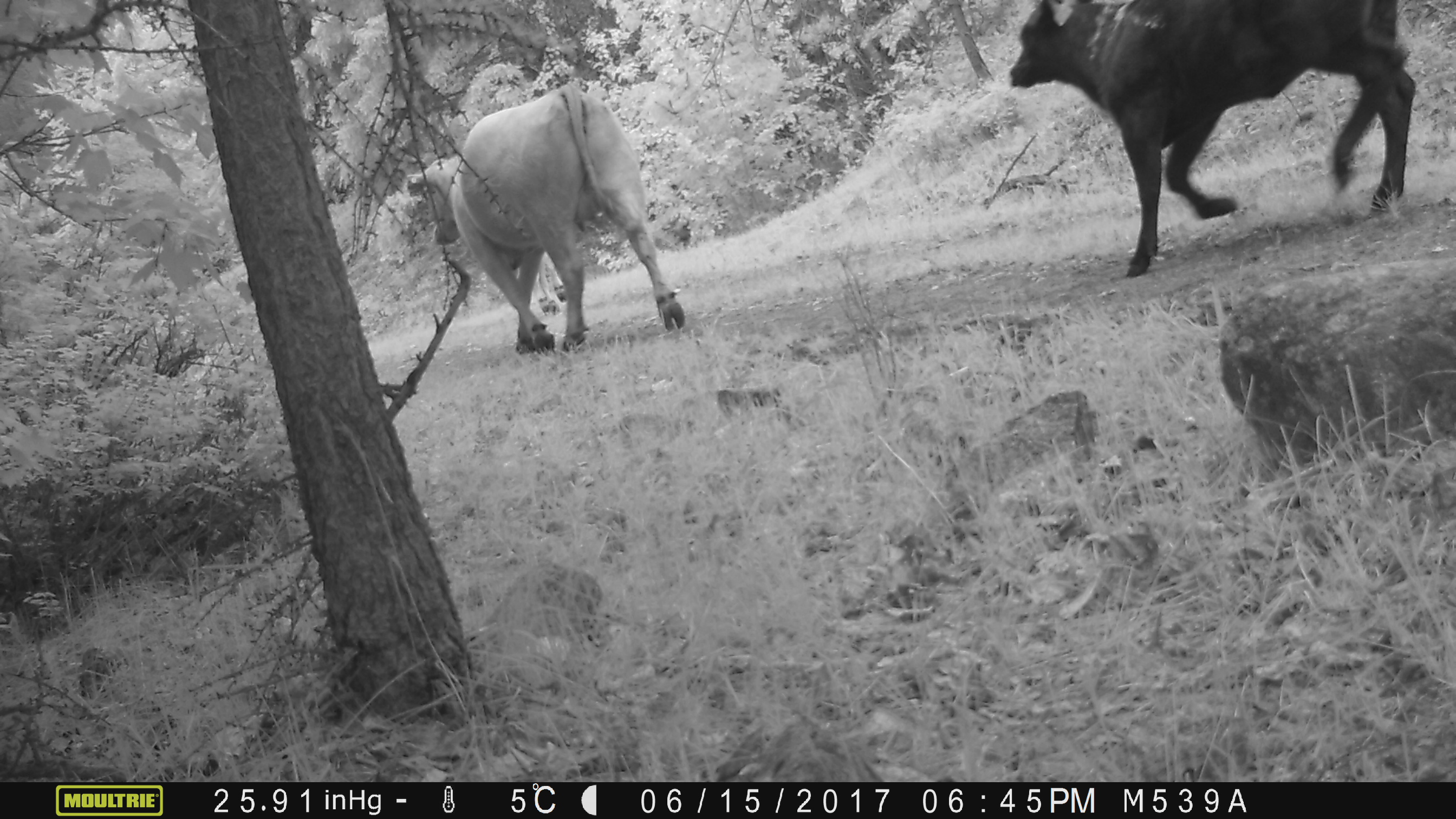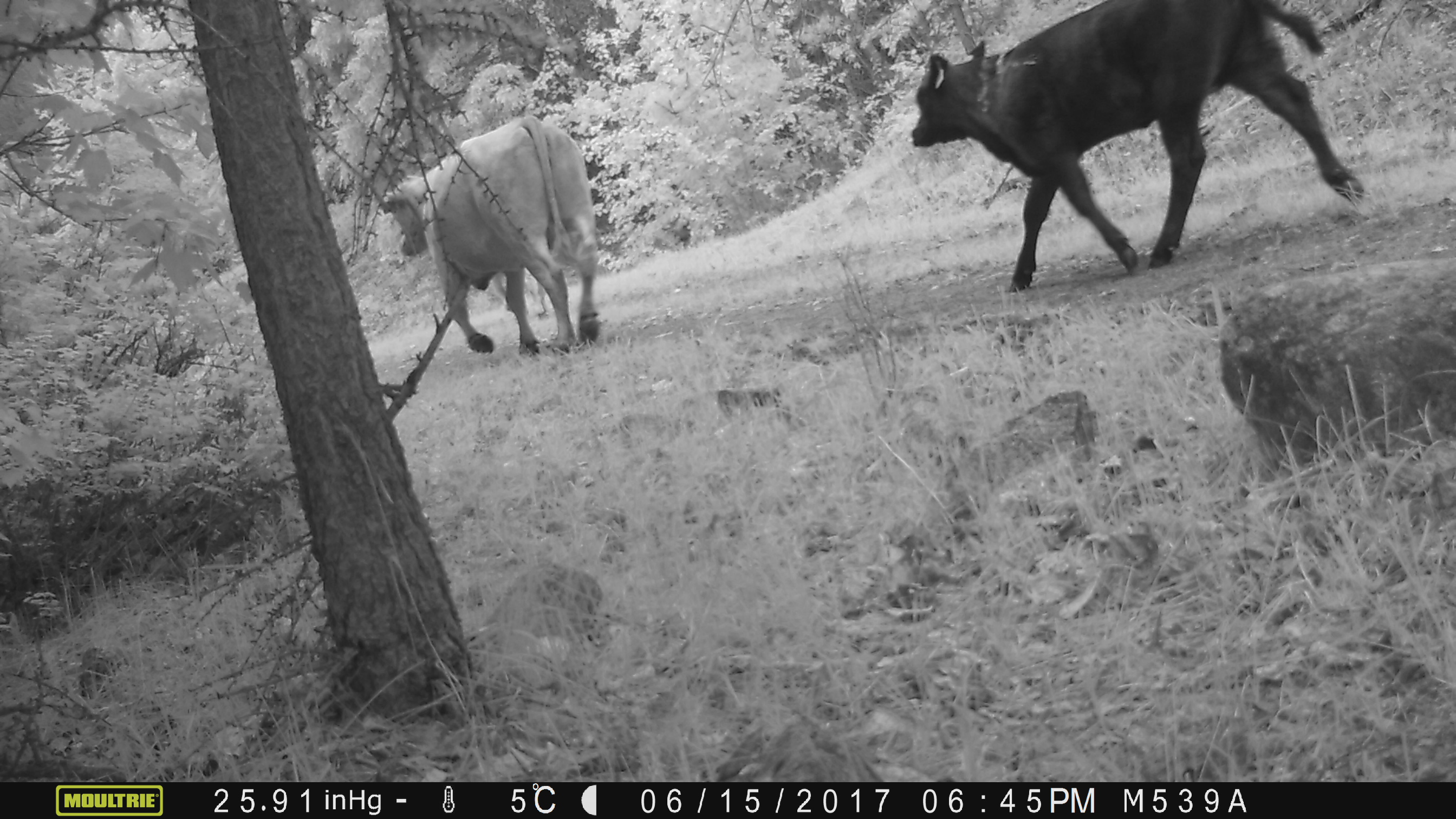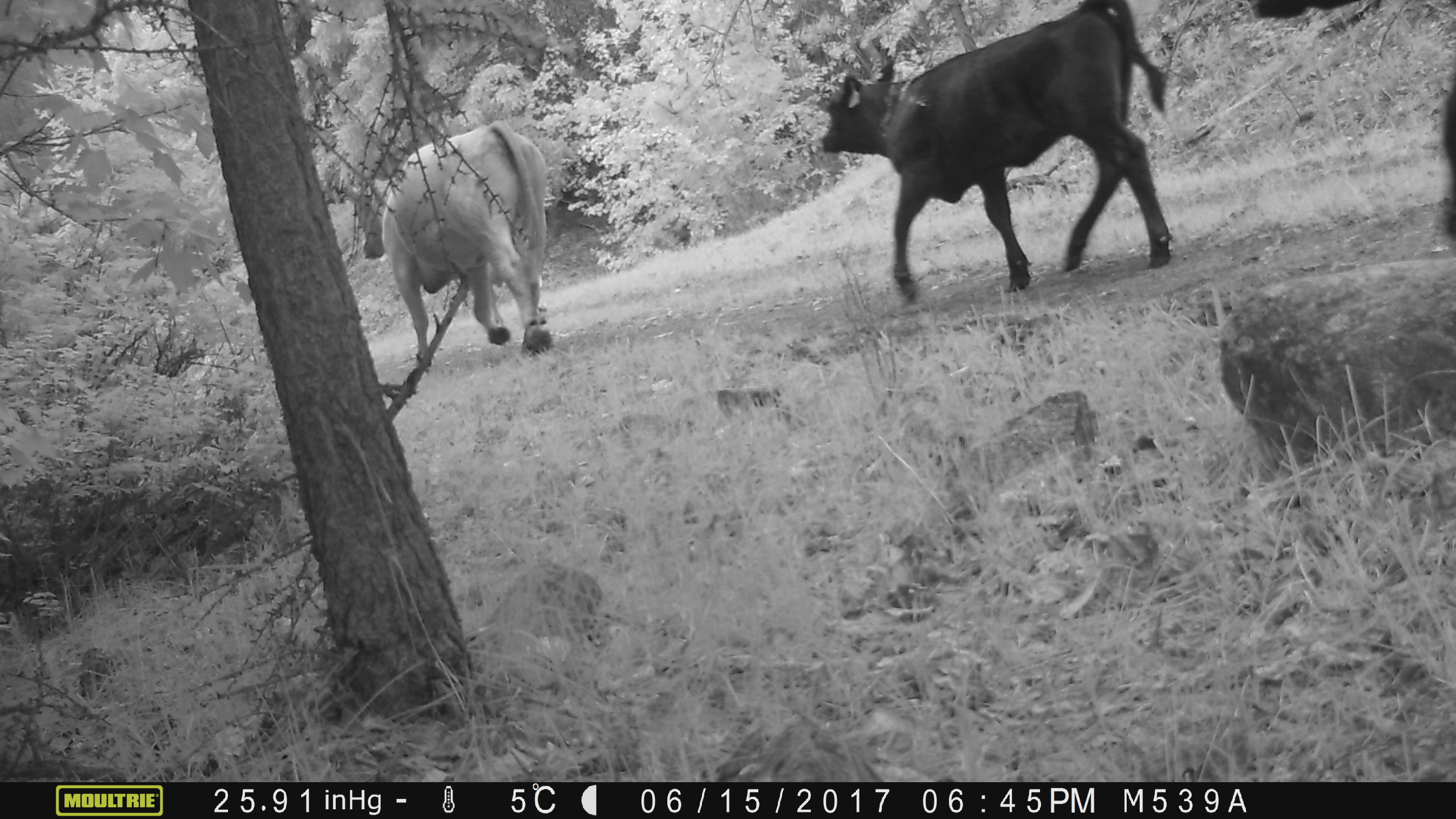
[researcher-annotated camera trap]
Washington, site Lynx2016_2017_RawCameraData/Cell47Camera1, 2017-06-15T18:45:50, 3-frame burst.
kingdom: Animalia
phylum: Chordata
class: Mammalia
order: Artiodactyla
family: Bovidae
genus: Bos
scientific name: Bos taurus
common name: domestic cattle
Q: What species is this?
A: Domestic cattle (Bos taurus).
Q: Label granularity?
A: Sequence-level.